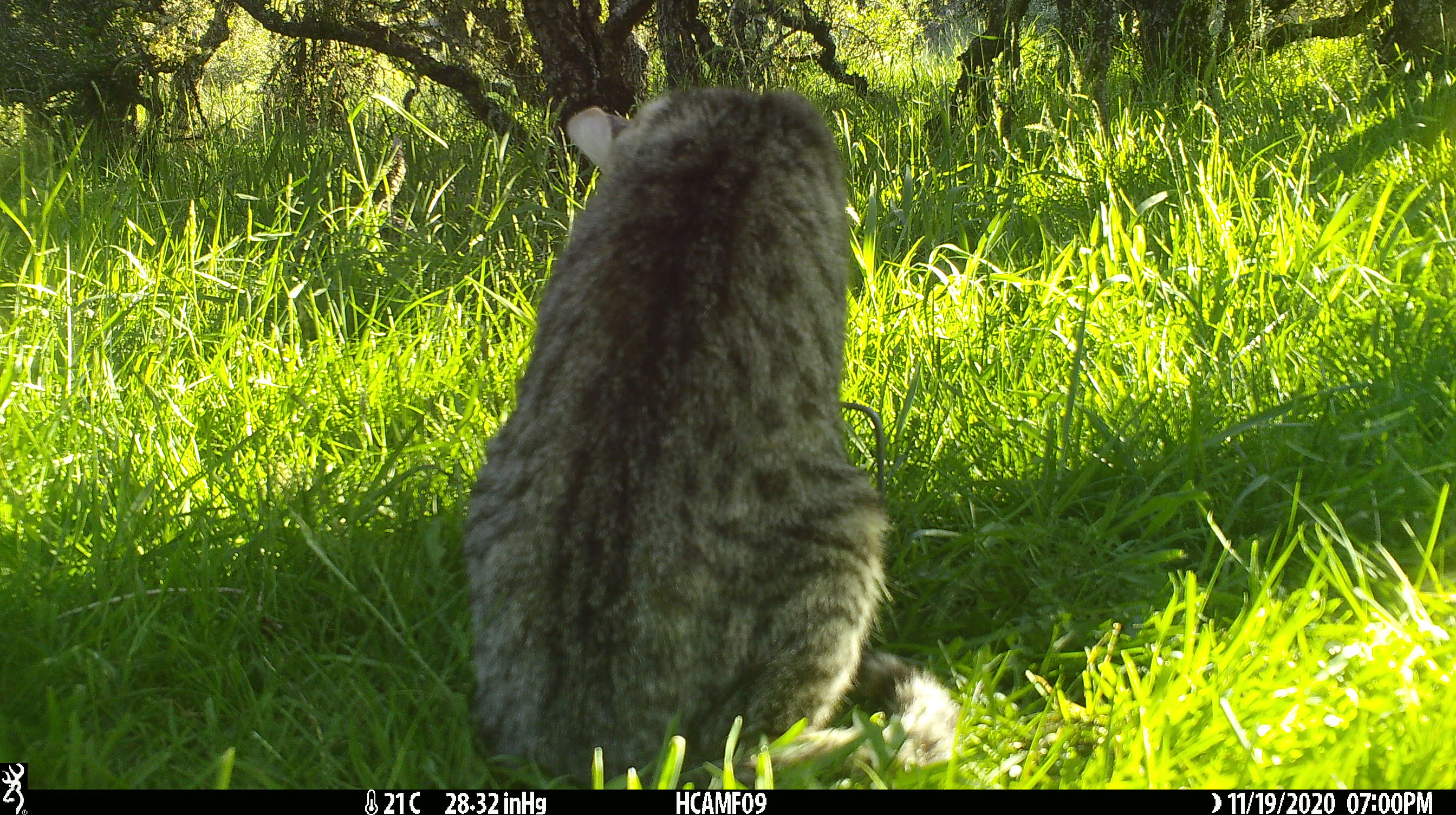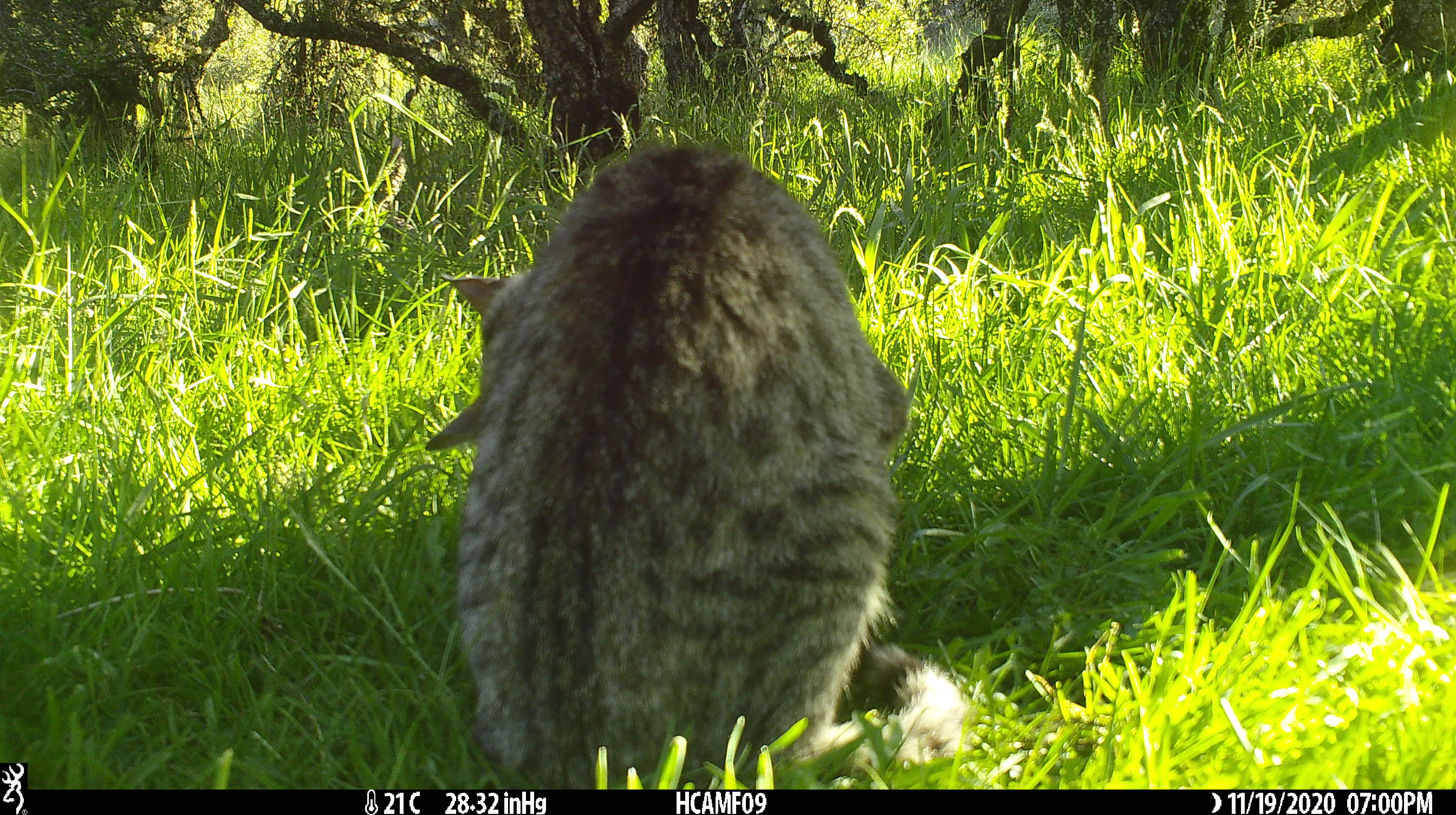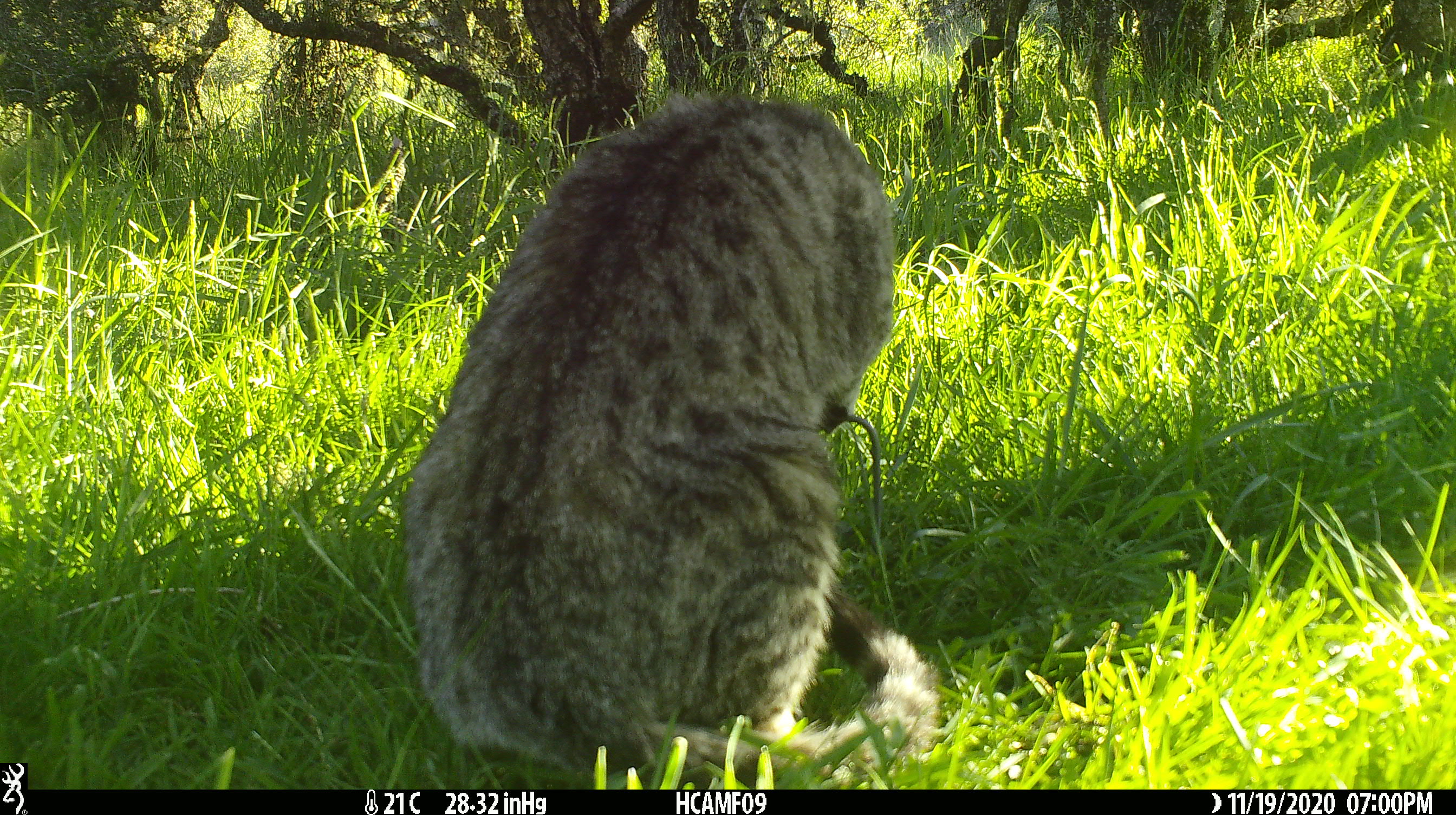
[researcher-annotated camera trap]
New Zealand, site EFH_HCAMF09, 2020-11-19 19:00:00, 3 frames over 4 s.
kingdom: Animalia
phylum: Chordata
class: Mammalia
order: Carnivora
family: Felidae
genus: Felis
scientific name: Felis catus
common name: domestic cat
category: cat